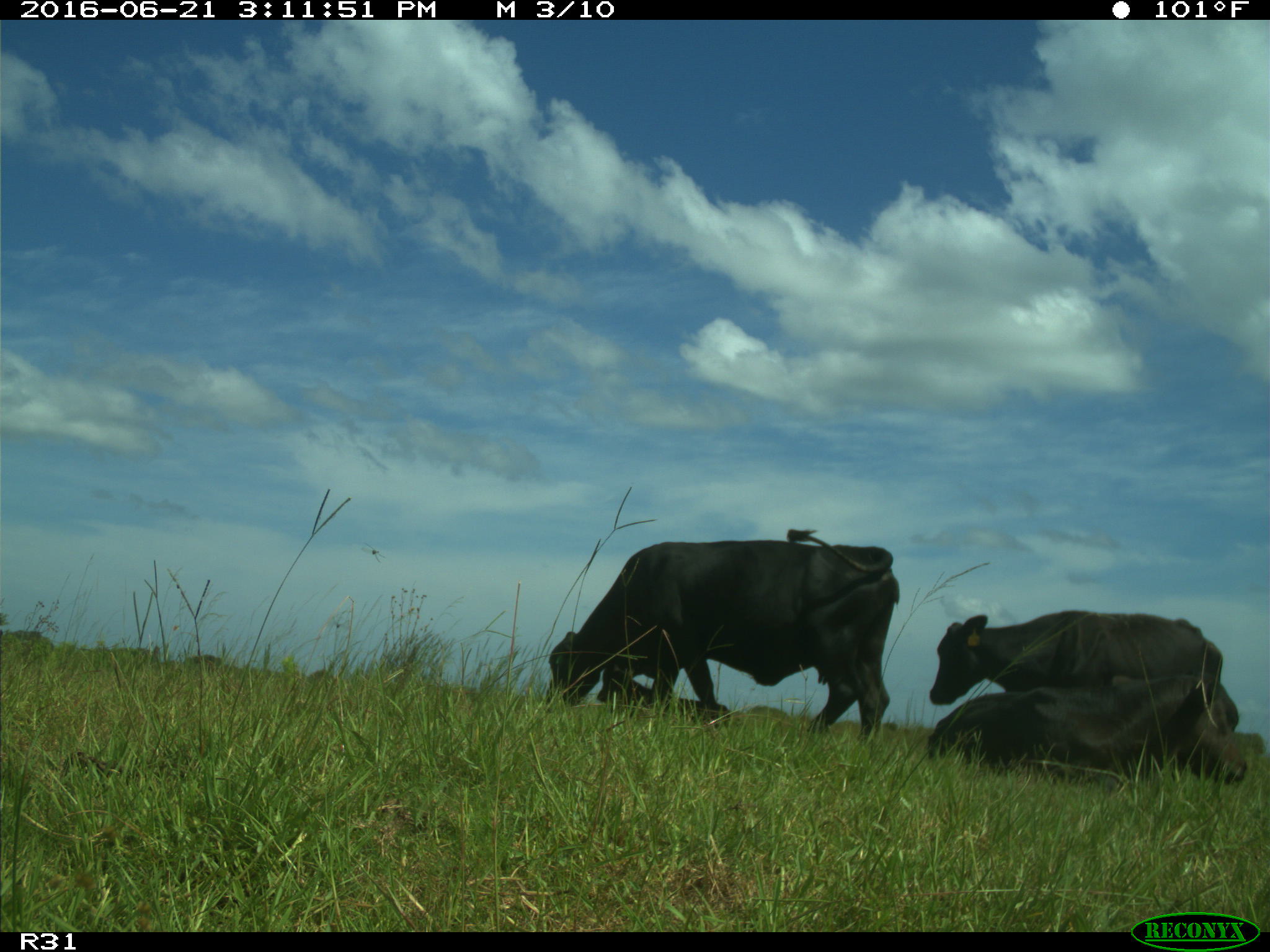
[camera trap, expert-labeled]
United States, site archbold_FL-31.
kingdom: Animalia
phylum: Chordata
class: Mammalia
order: Artiodactyla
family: Bovidae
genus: Bos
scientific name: Bos taurus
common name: domestic cow